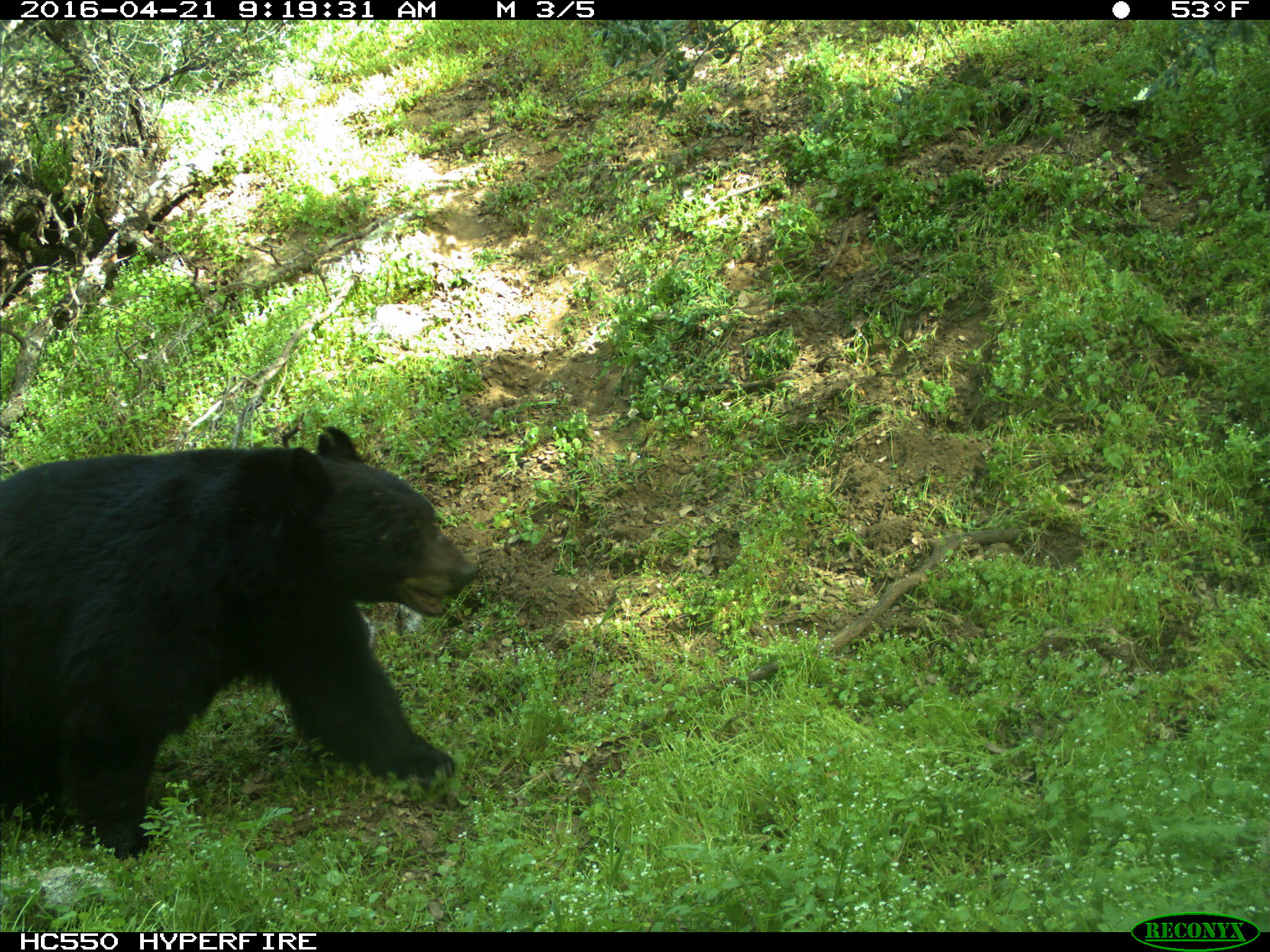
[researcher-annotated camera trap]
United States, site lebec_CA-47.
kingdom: Animalia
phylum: Chordata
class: Mammalia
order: Carnivora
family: Ursidae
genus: Ursus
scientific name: Ursus americanus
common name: american black bear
Ursus americanus (american black bear).